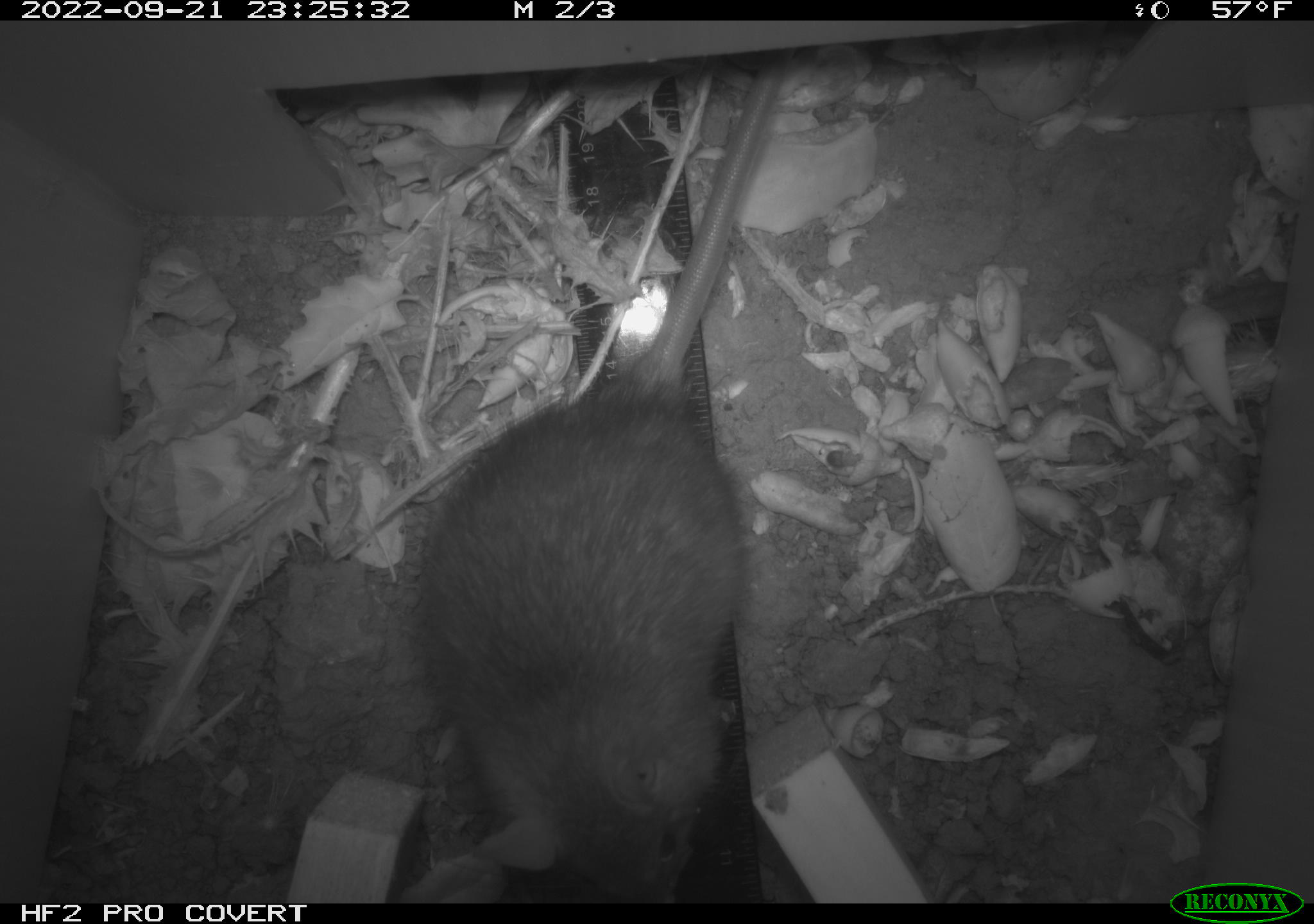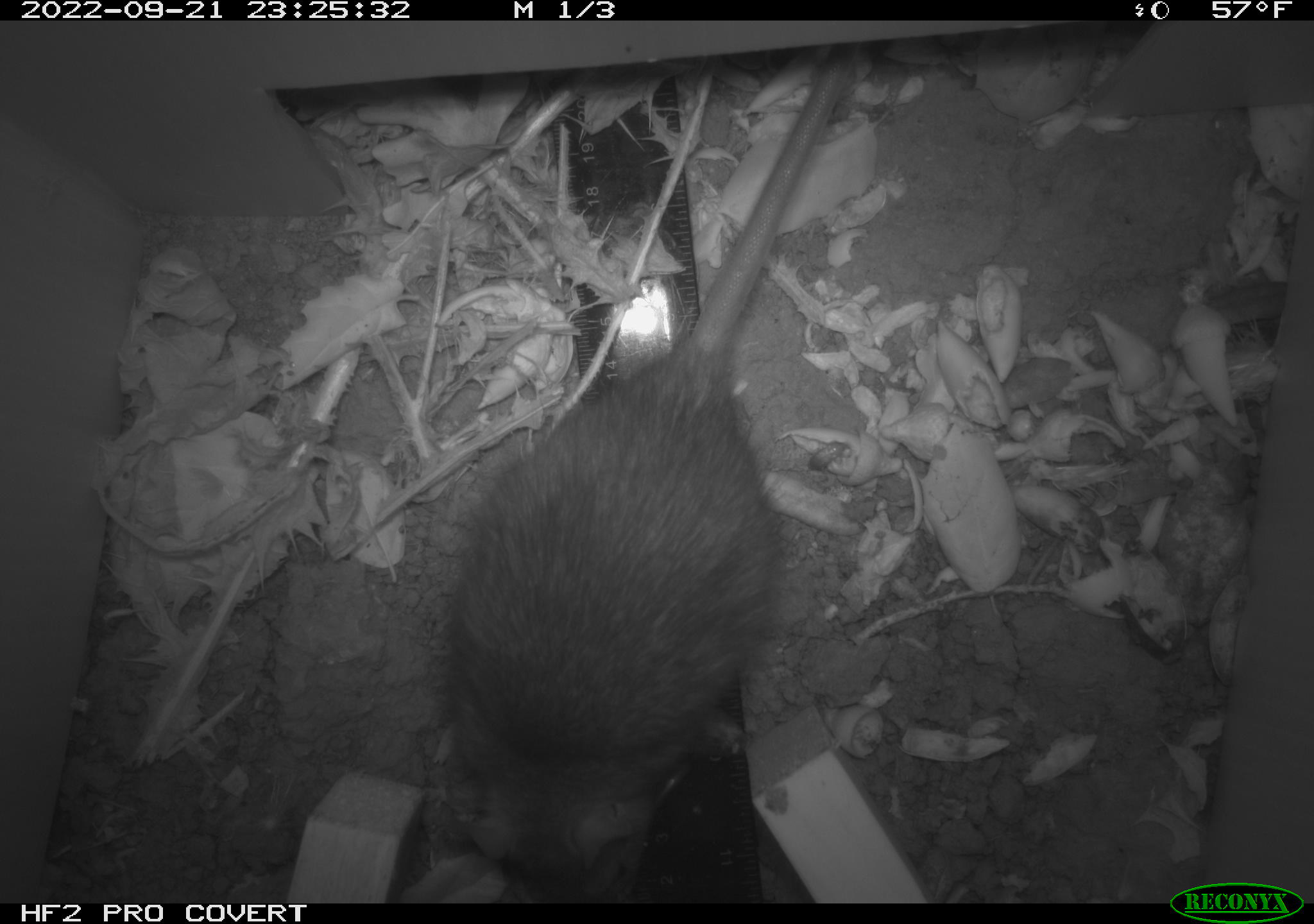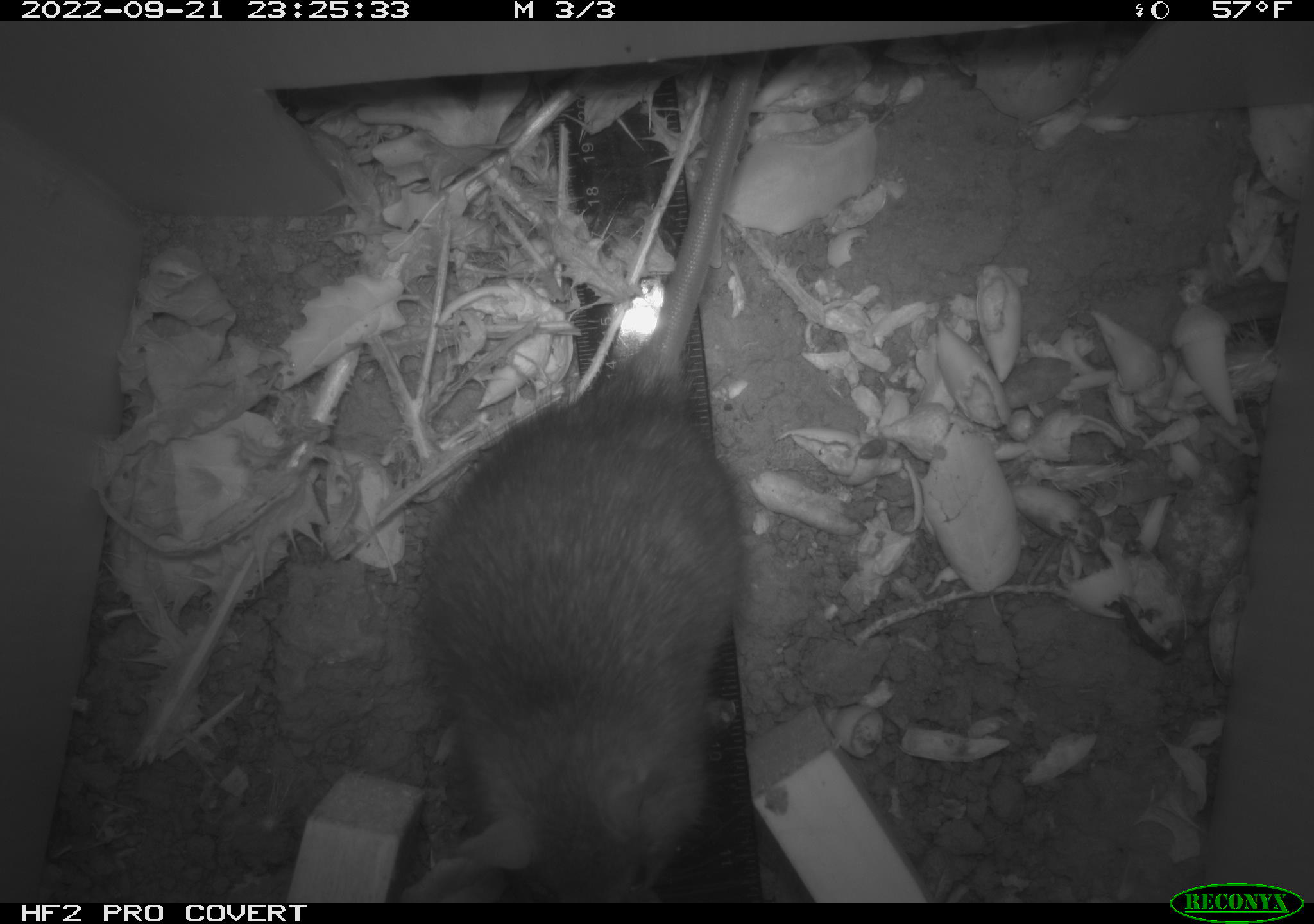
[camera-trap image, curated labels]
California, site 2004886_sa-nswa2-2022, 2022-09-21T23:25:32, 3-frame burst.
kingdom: Animalia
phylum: Chordata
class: Mammalia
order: Rodentia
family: Muridae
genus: Rattus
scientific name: Rattus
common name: rat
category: rattus species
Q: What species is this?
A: Rattus species (rat) (Rattus).